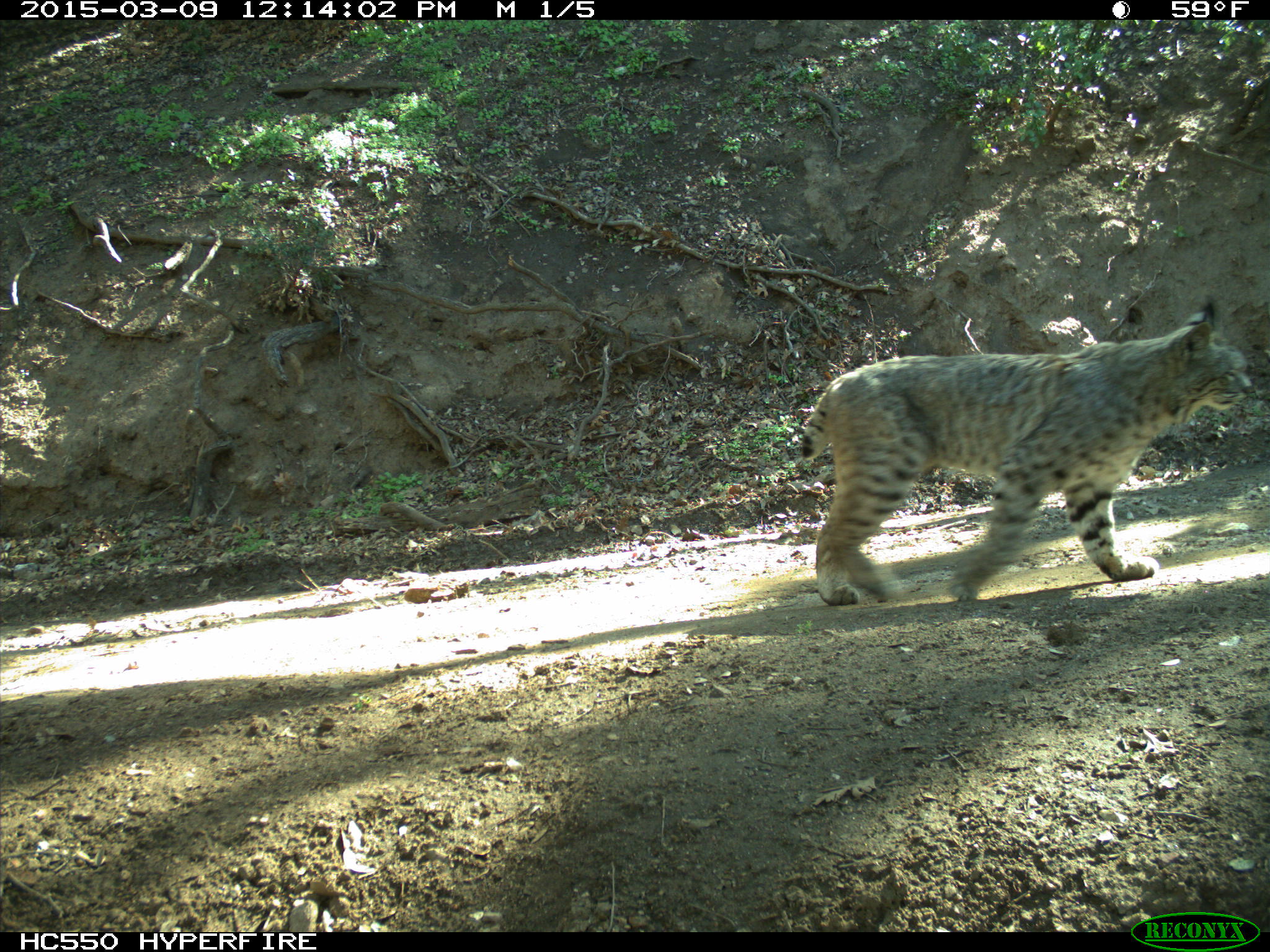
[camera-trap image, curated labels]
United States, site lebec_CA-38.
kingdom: Animalia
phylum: Chordata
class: Mammalia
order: Carnivora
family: Felidae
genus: Lynx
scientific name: Lynx rufus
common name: bobcat